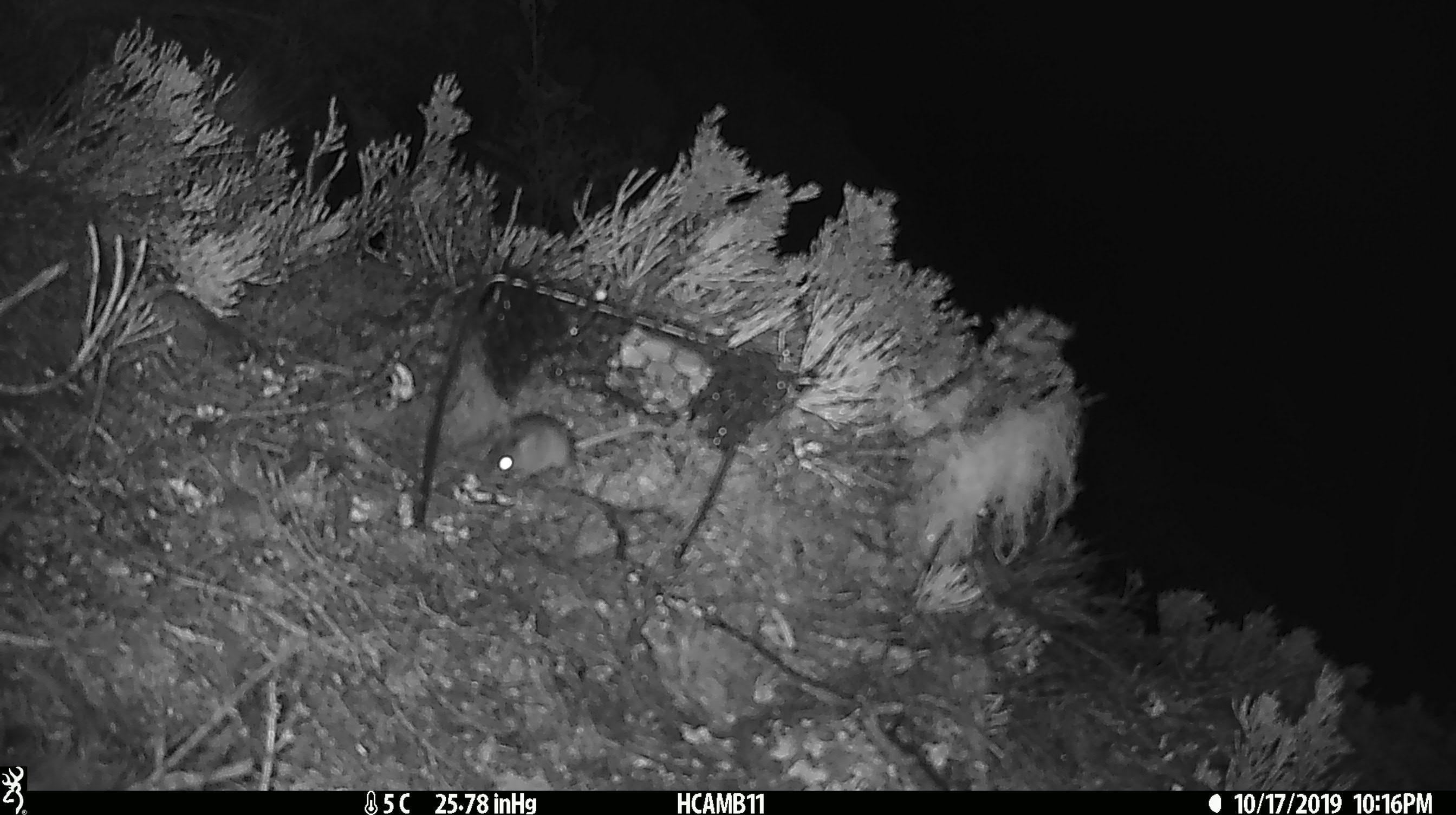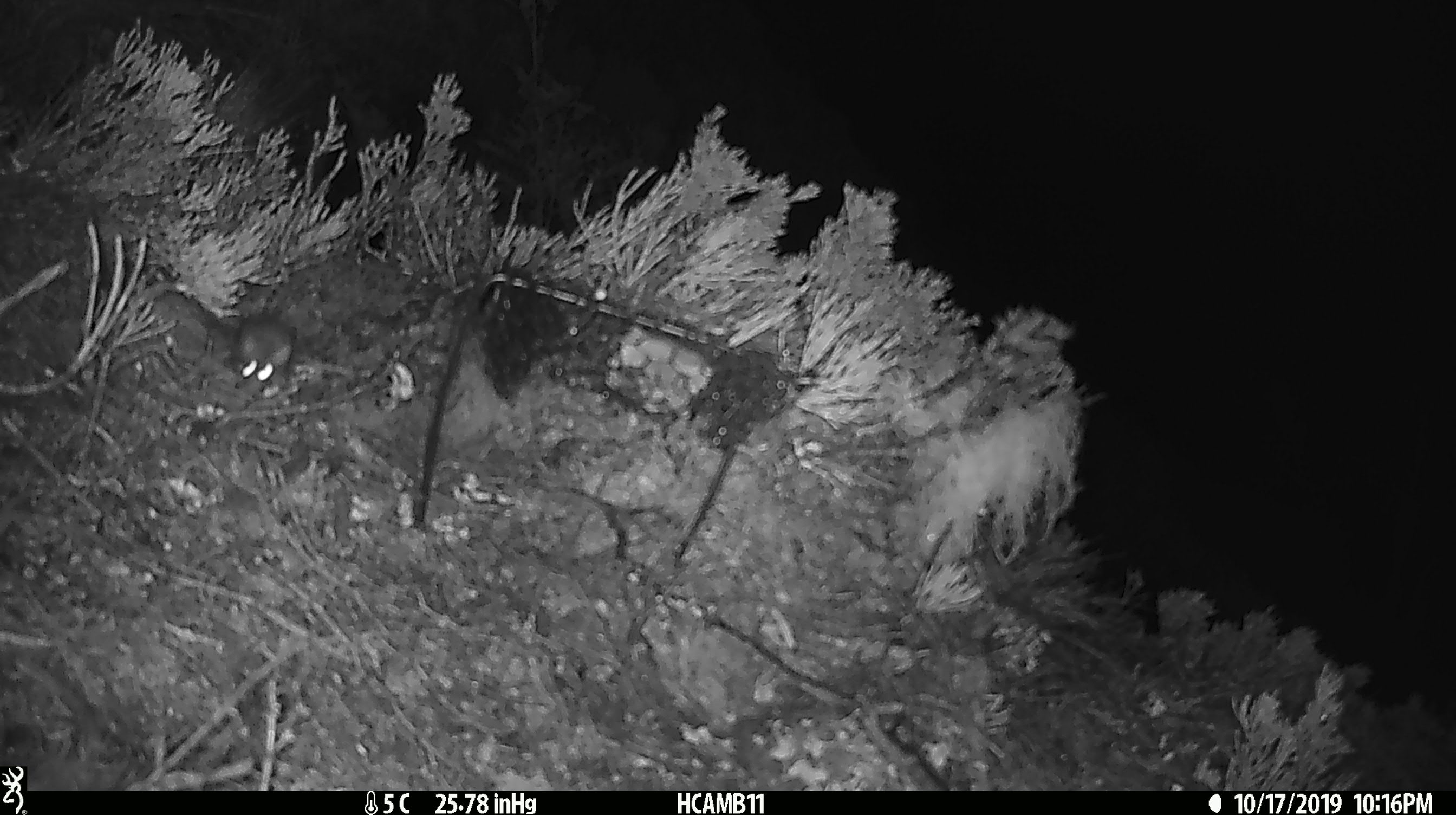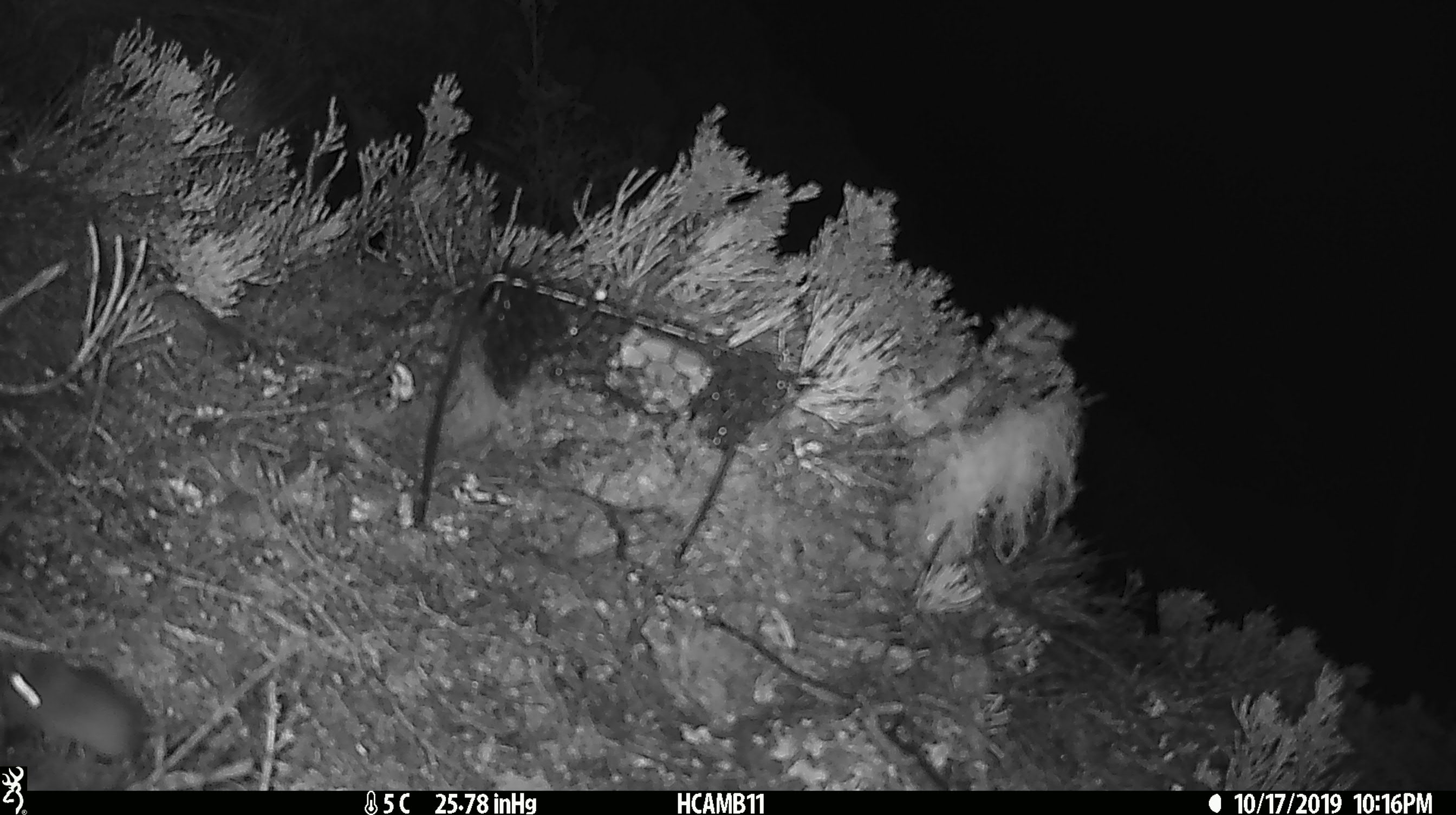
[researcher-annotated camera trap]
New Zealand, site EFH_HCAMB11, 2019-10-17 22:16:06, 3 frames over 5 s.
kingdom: Animalia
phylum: Chordata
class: Mammalia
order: Rodentia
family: Muridae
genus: Mus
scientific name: Mus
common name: mouse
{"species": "mouse (Mus)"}